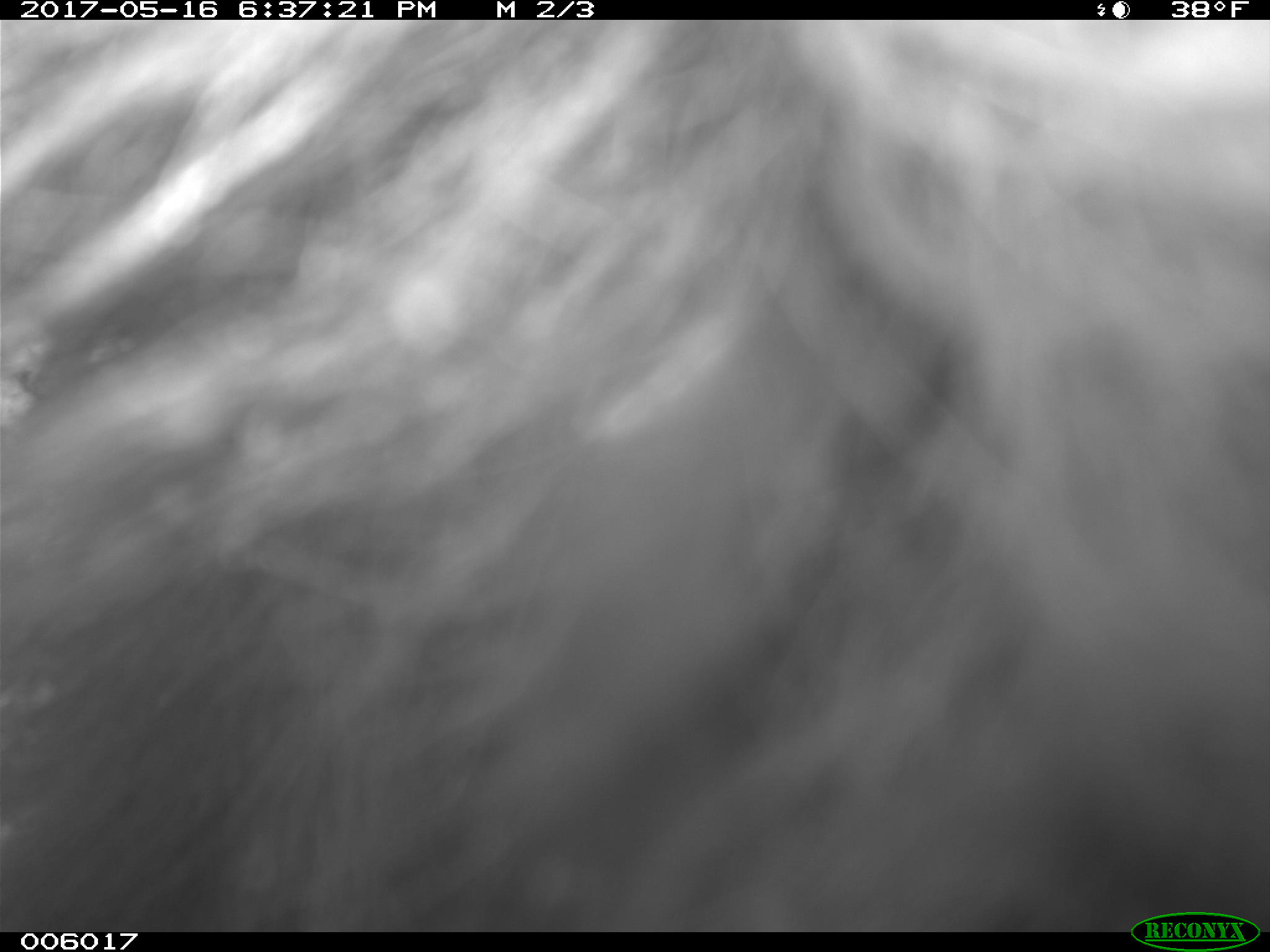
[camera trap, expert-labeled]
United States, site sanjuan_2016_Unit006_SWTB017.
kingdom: Animalia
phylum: Chordata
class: Mammalia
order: Carnivora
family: Ursidae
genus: Ursus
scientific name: Ursus americanus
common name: american black bear